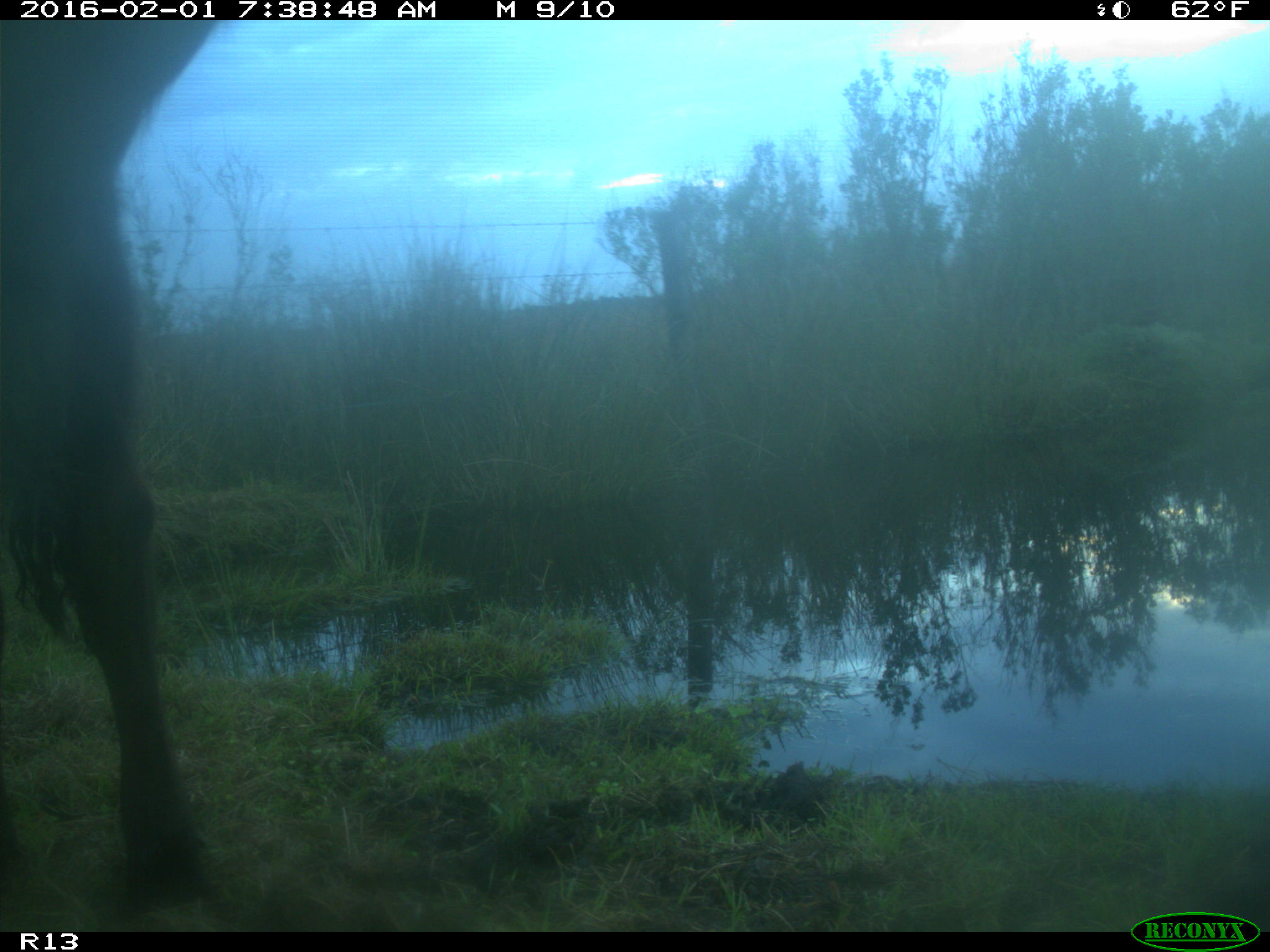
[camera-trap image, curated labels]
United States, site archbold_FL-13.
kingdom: Animalia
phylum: Chordata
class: Mammalia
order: Artiodactyla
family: Bovidae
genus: Bos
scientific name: Bos taurus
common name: domestic cow